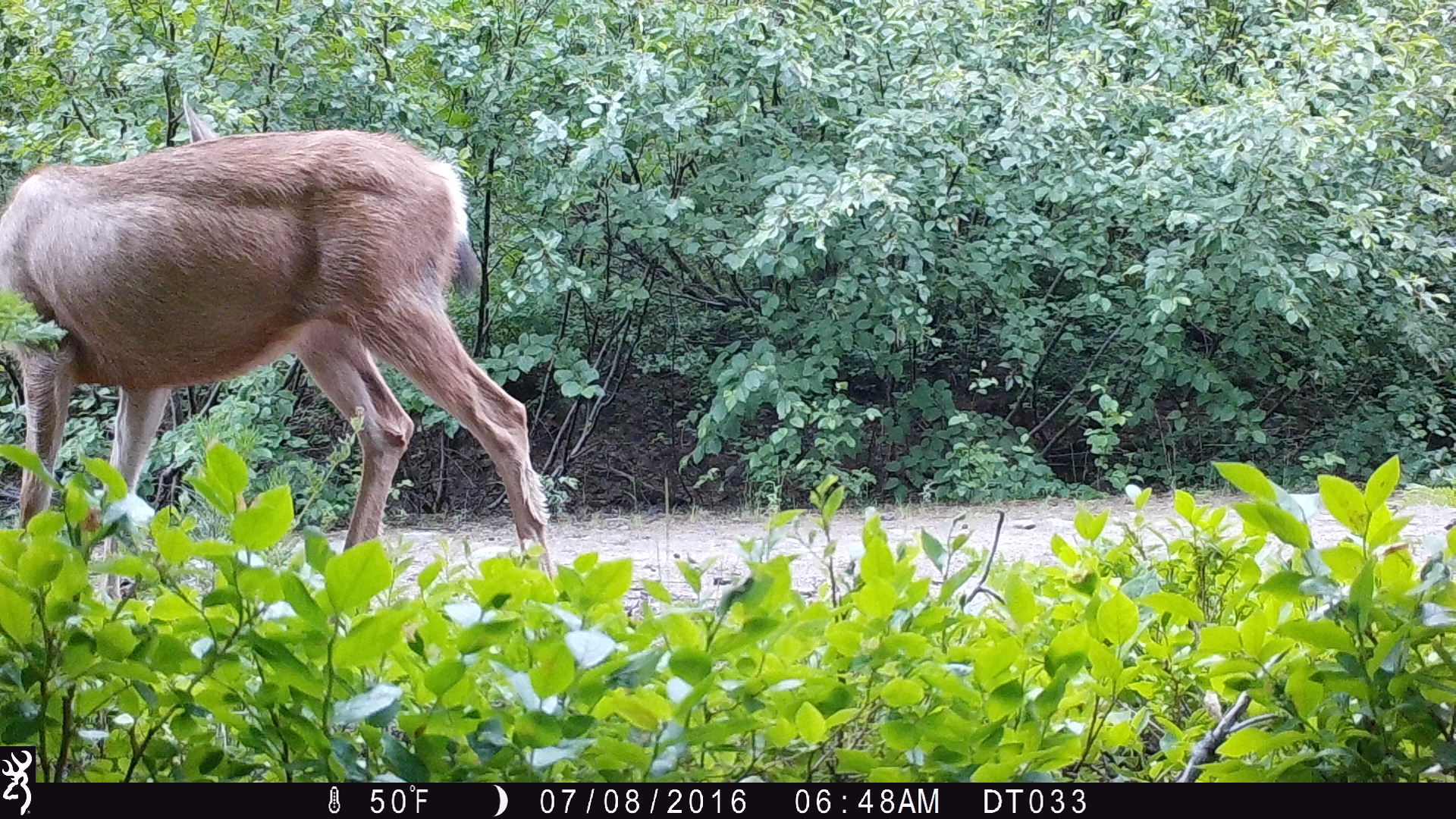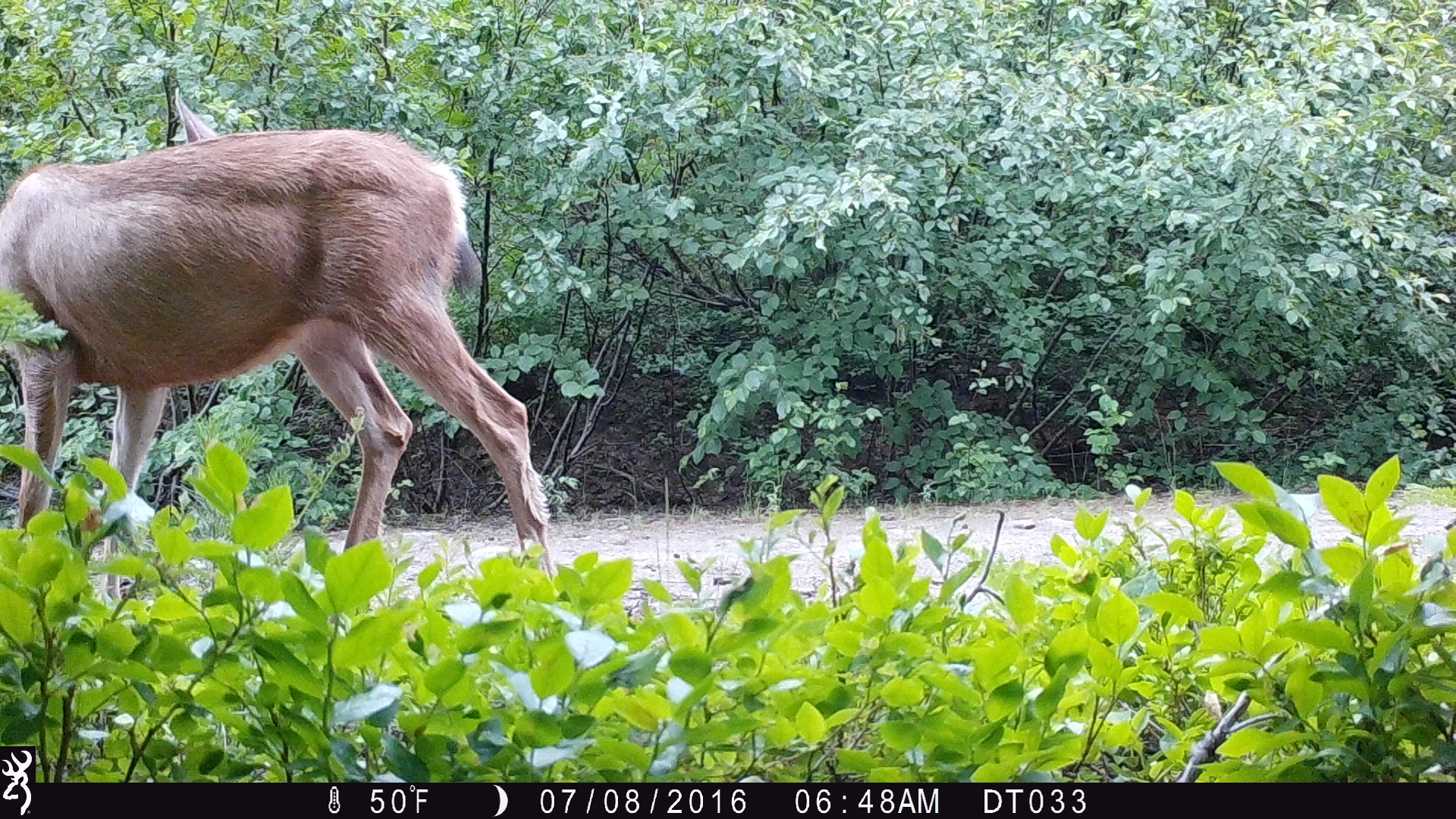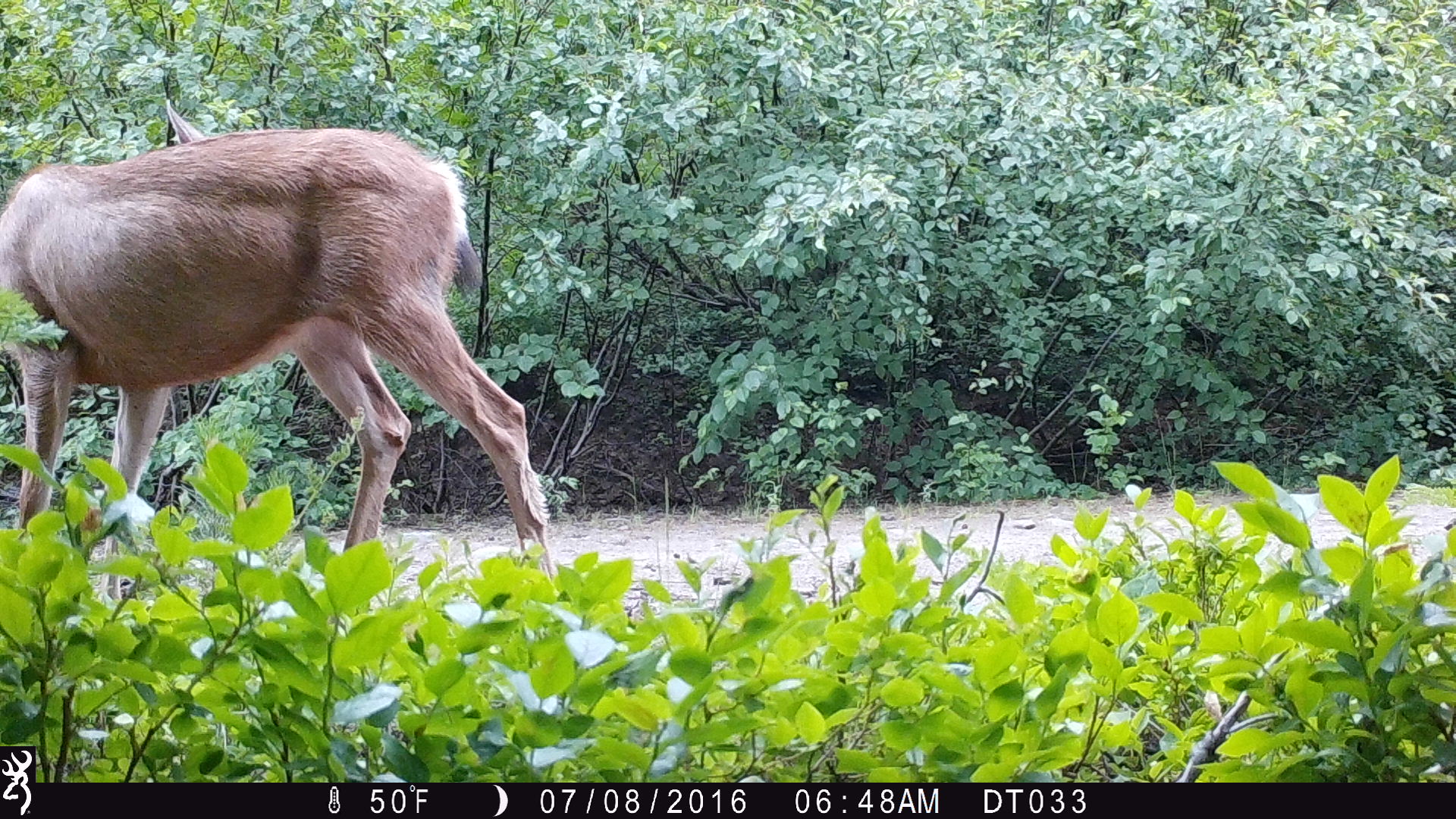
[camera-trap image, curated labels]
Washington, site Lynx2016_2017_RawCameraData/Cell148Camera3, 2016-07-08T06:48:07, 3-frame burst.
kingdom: Animalia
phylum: Chordata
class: Mammalia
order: Artiodactyla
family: Cervidae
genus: Odocoileus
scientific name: Odocoileus hemionus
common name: mule deer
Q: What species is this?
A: Odocoileus hemionus (mule deer).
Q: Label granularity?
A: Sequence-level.